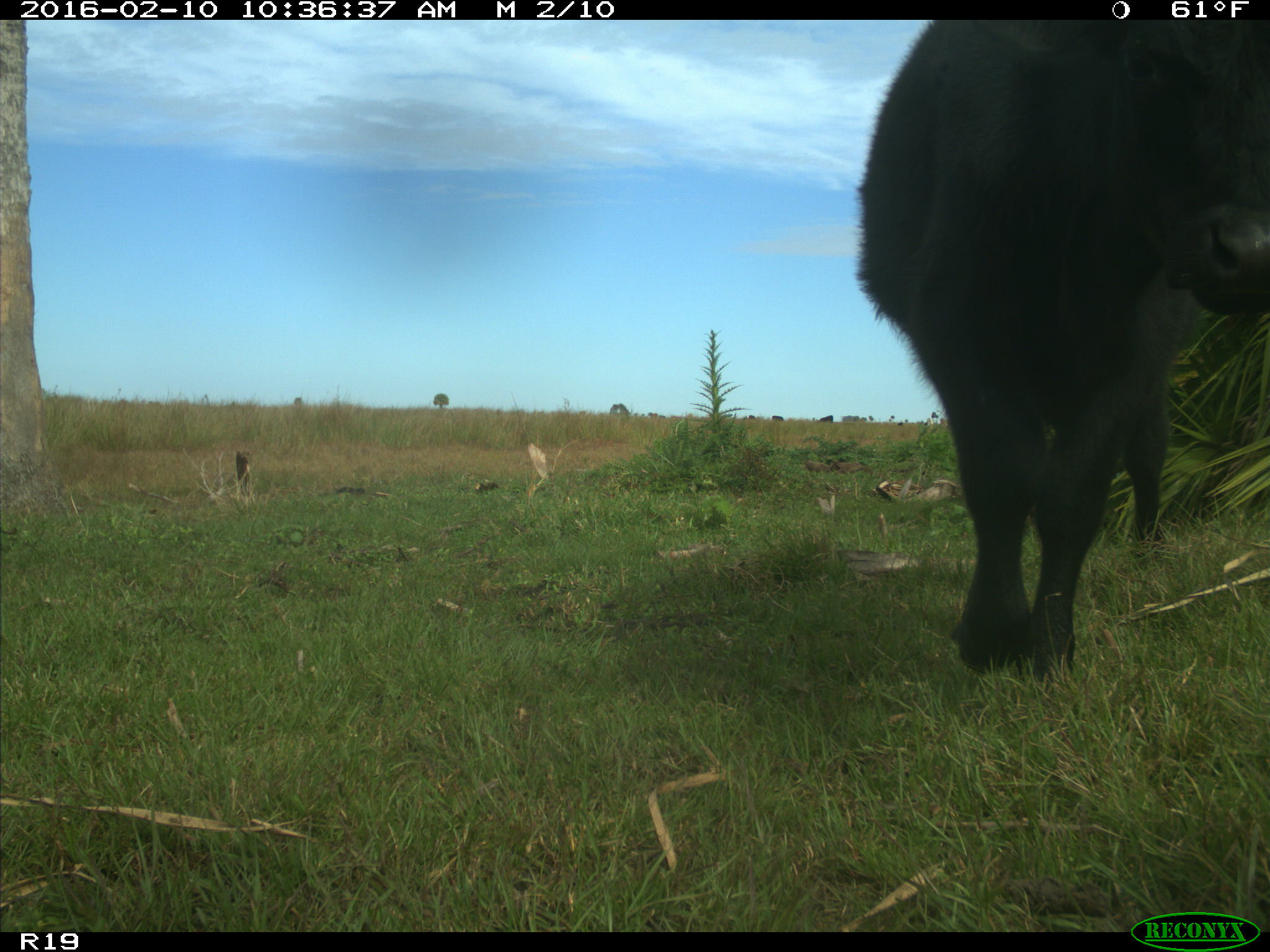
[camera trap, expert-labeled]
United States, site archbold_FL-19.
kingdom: Animalia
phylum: Chordata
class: Mammalia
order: Artiodactyla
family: Bovidae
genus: Bos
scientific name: Bos taurus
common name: domestic cow